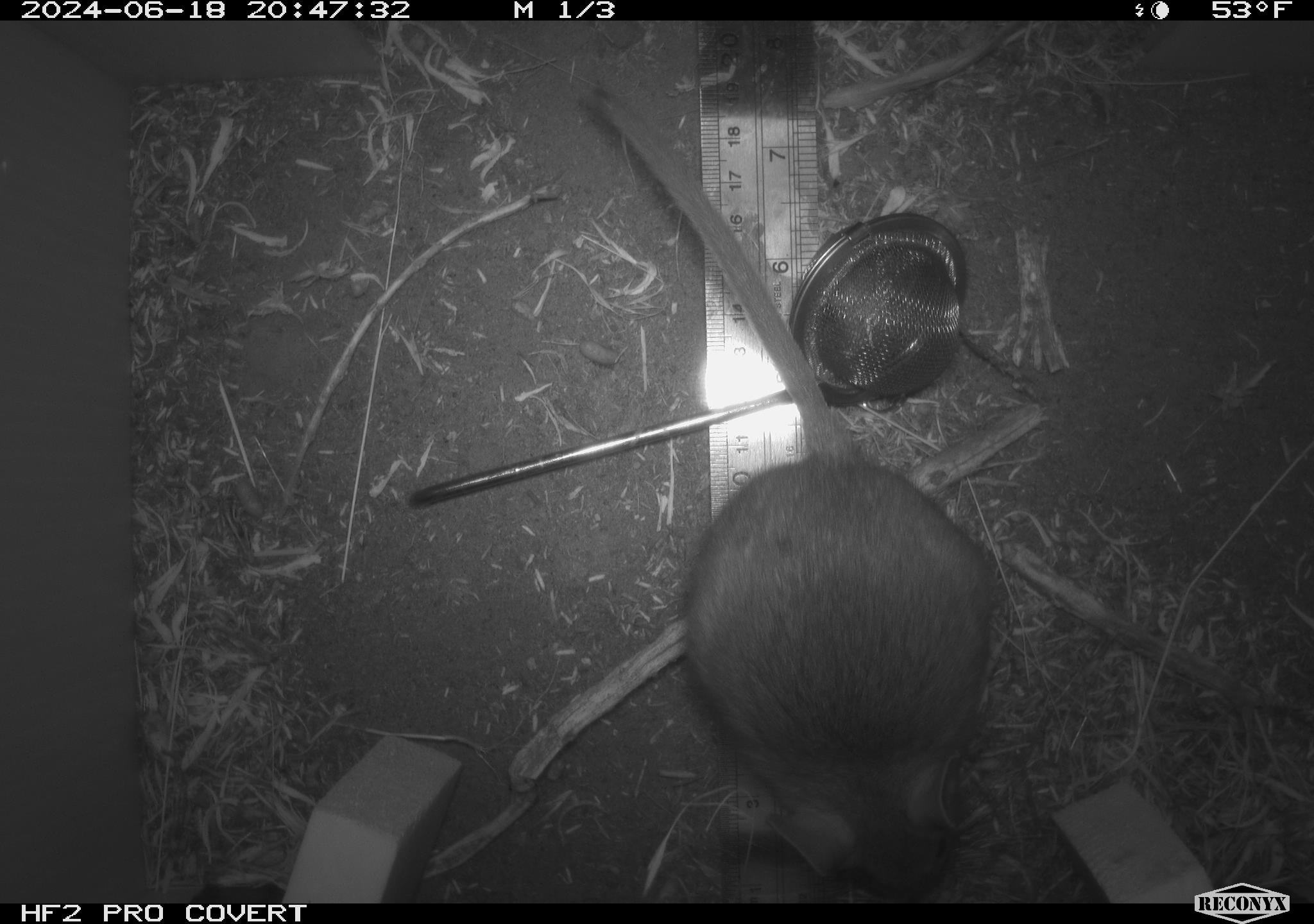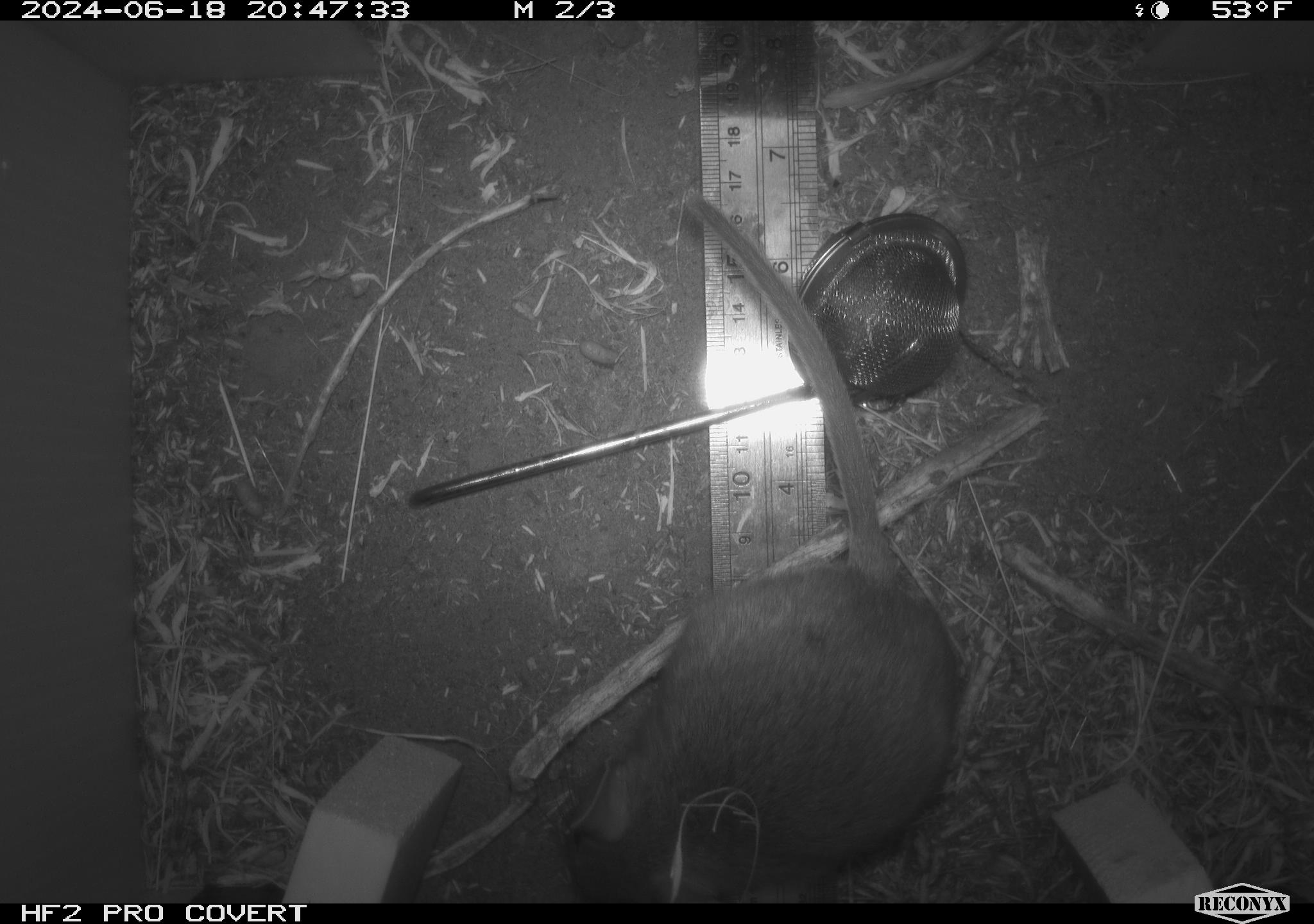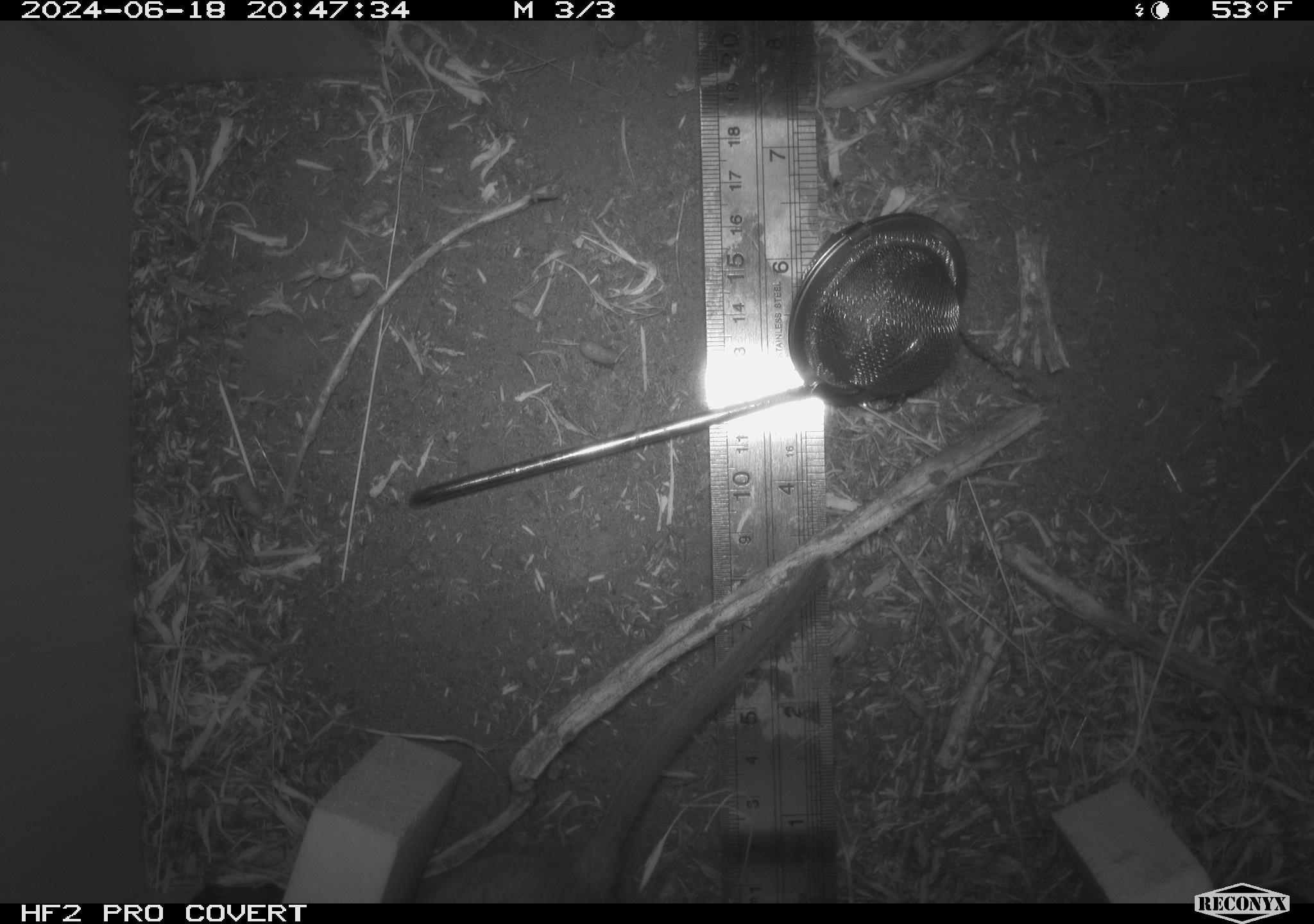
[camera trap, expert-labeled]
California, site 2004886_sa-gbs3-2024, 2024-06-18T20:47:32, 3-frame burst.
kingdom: Animalia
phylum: Chordata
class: Mammalia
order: Rodentia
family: Cricetidae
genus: Neotoma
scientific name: Neotoma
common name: pack rat or woodrat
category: neotoma species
Neotoma species (pack rat or woodrat) (Neotoma).